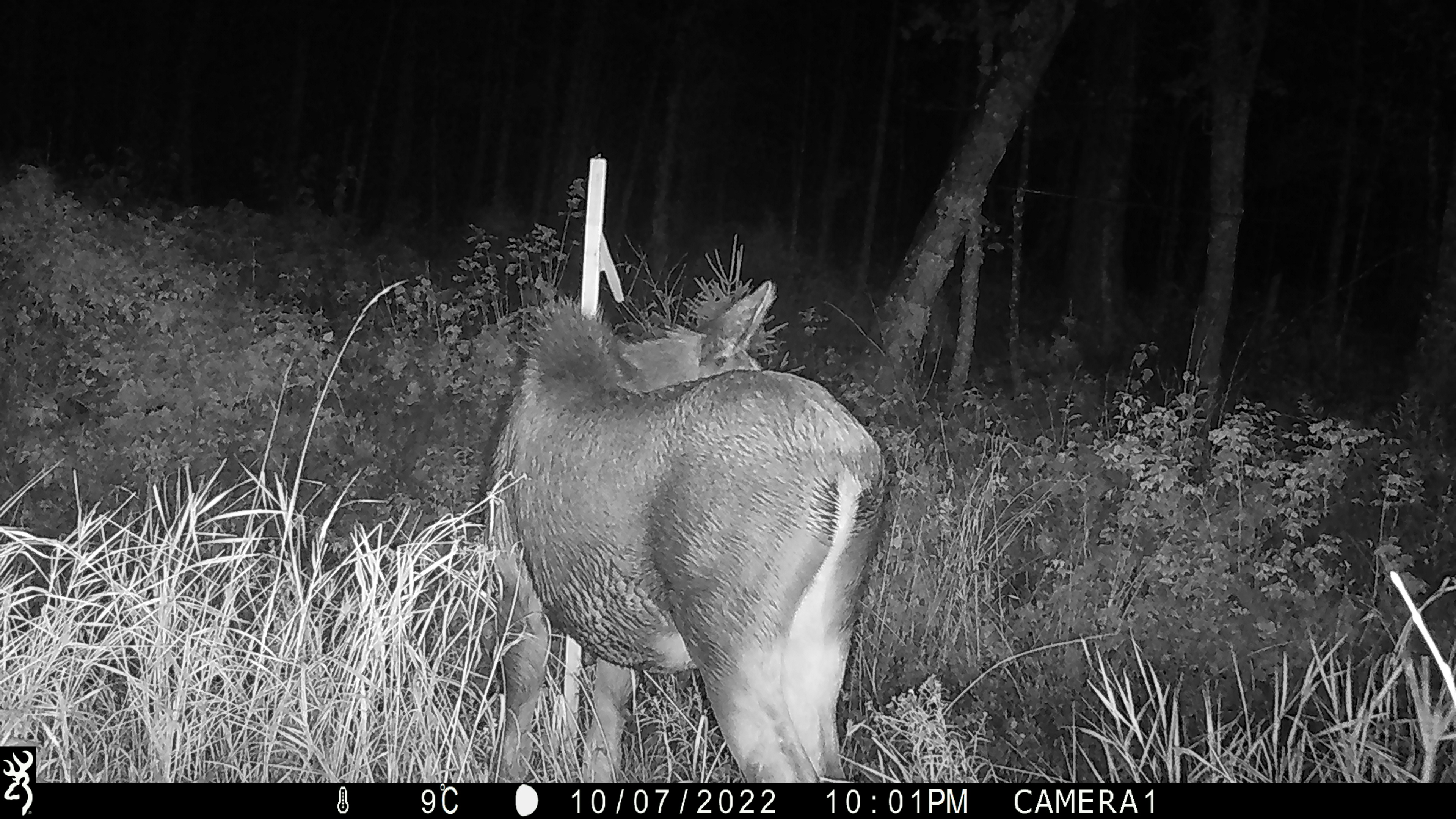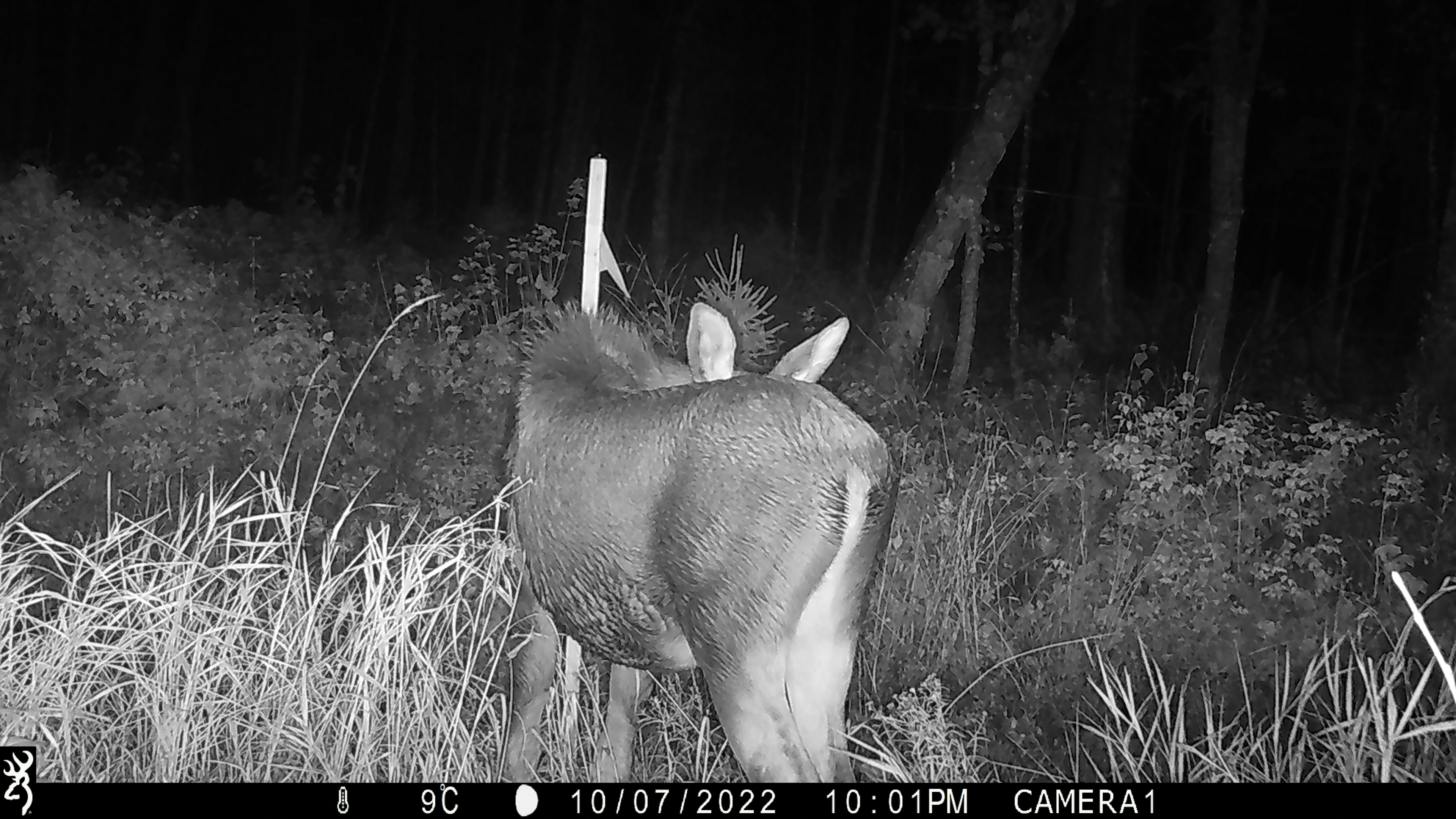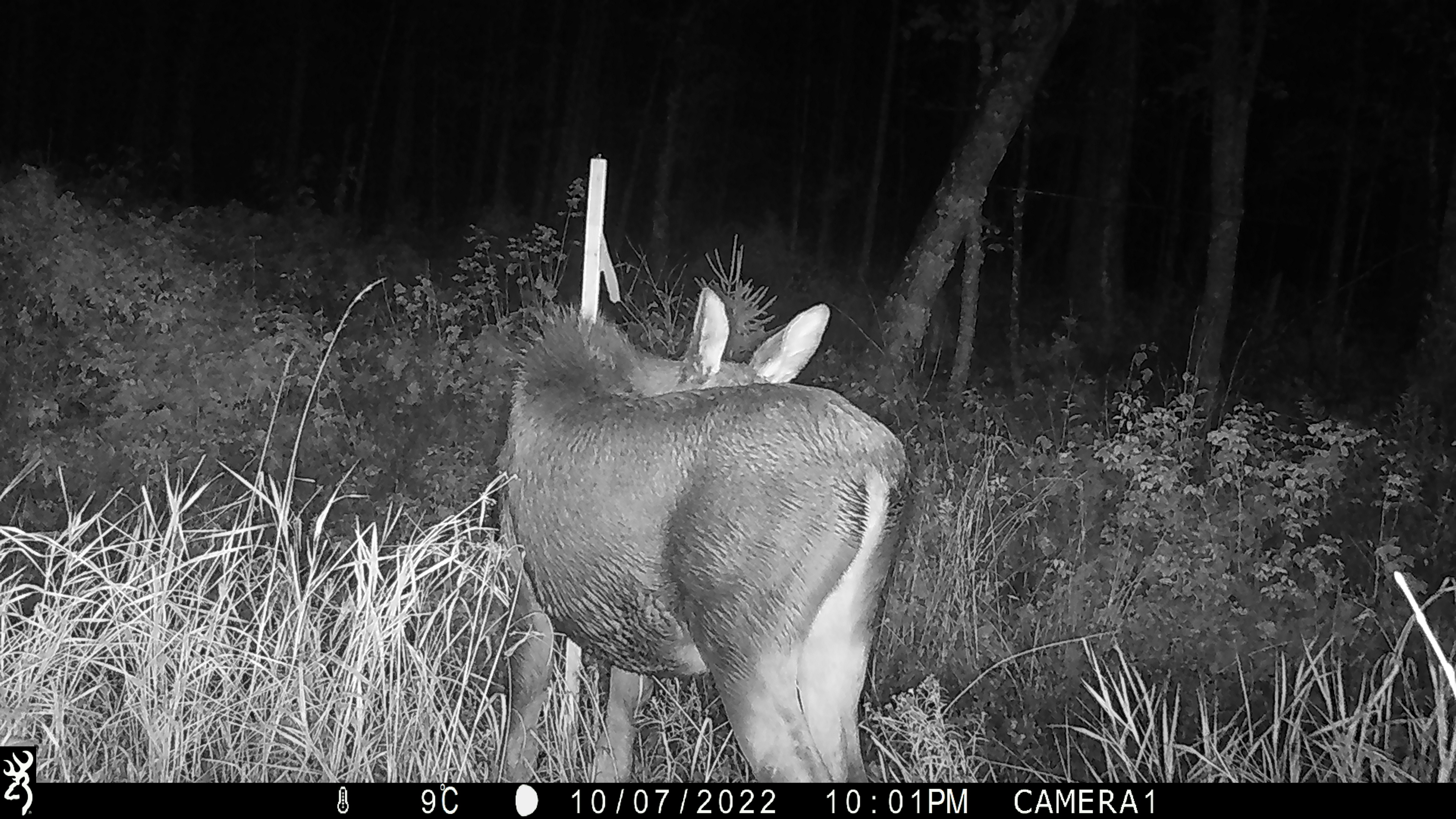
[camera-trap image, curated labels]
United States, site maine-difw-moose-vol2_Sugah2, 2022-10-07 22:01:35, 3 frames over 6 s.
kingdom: Animalia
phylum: Chordata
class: Mammalia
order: Artiodactyla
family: Cervidae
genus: Alces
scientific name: Alces alces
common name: moose